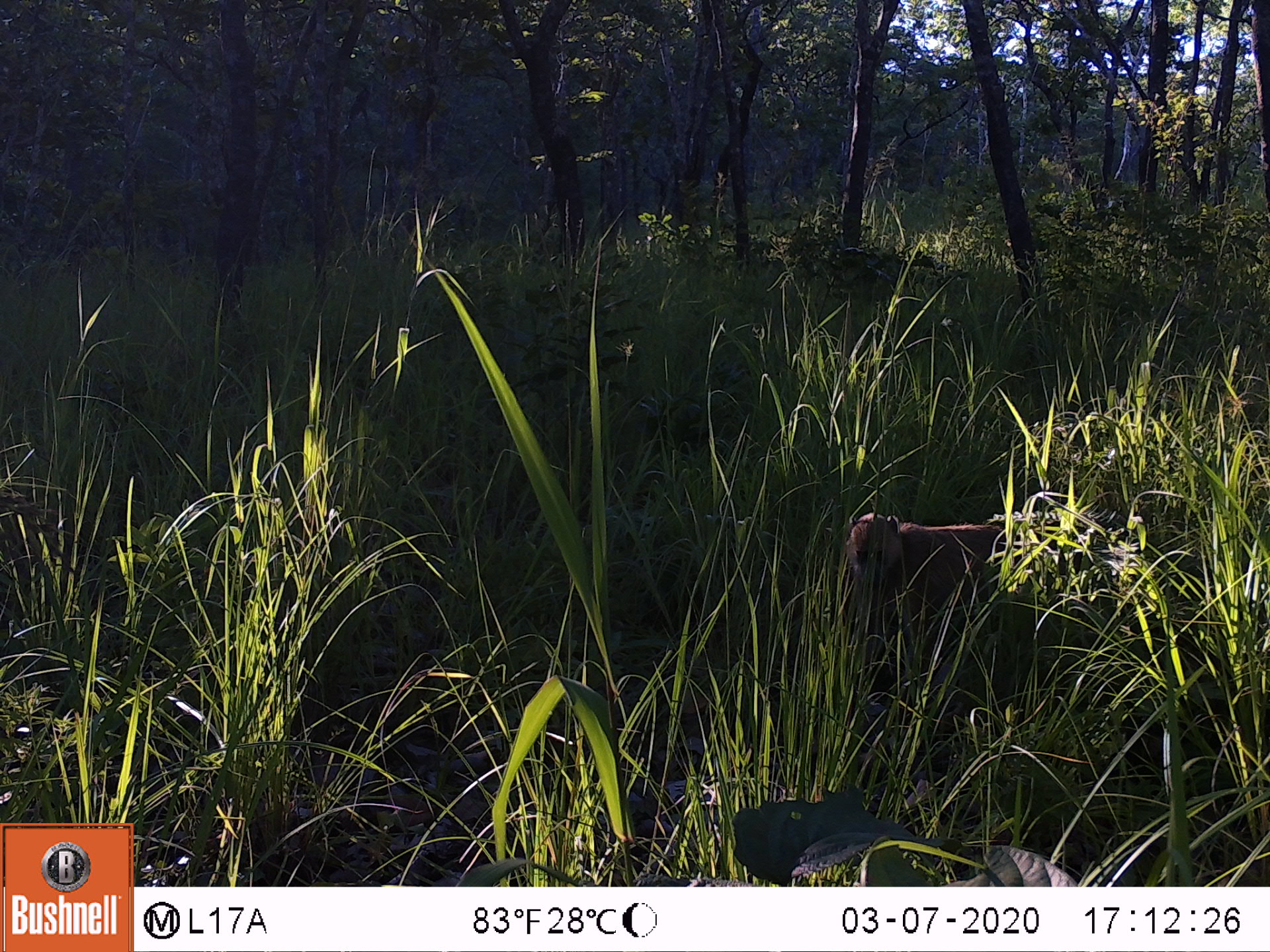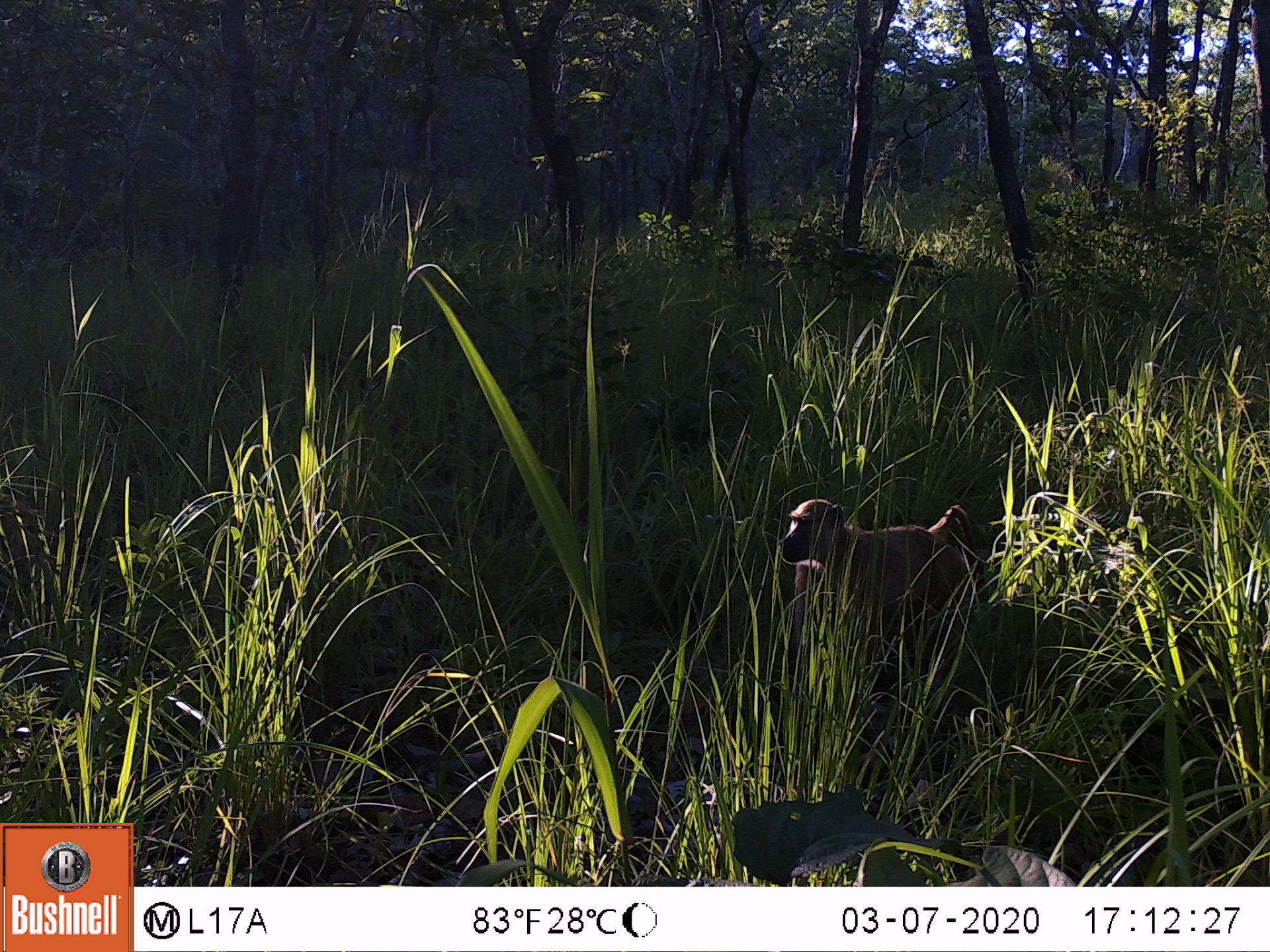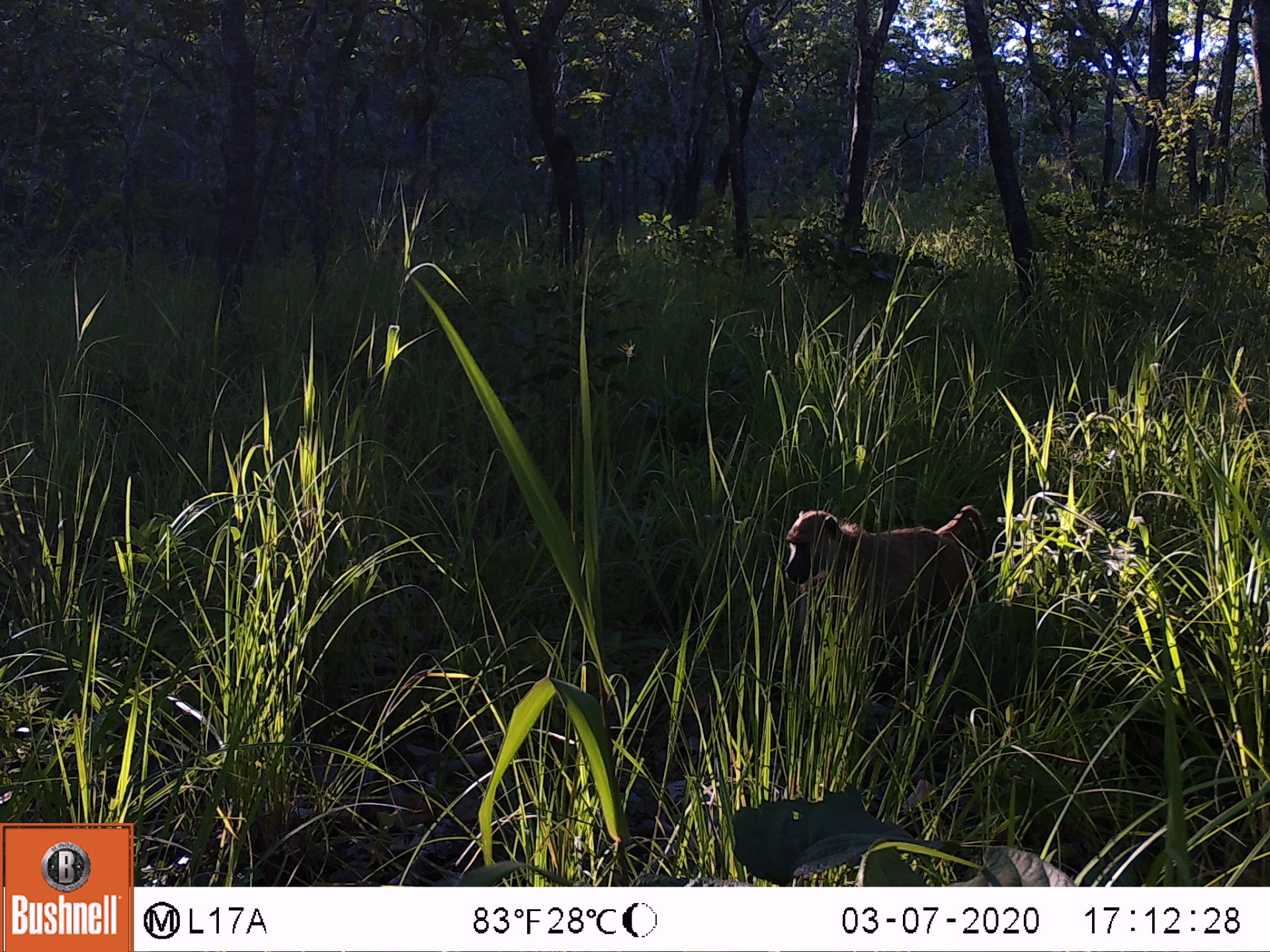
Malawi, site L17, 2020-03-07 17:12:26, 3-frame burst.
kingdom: Animalia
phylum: Chordata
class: Mammalia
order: Primates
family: Cercopithecidae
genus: Papio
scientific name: Papio cynocephalus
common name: yellow baboon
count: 1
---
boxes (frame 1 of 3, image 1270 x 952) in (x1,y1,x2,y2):
yellow baboon: (845,505,1042,644)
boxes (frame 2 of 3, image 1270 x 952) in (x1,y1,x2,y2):
yellow baboon: (771,498,978,665)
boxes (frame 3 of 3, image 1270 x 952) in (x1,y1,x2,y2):
yellow baboon: (774,503,990,648)